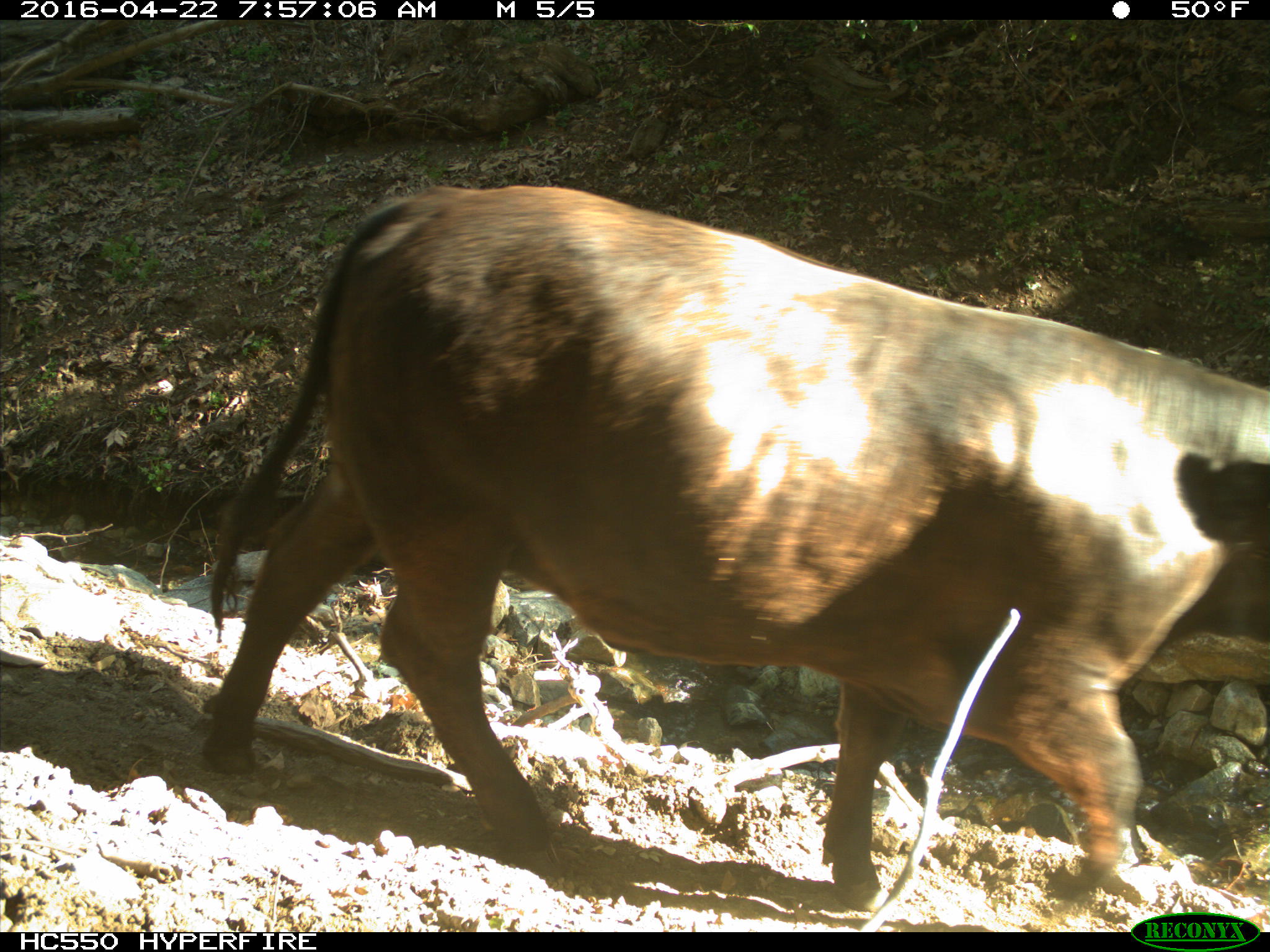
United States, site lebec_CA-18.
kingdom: Animalia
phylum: Chordata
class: Mammalia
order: Artiodactyla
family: Bovidae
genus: Bos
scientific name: Bos taurus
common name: domestic cow